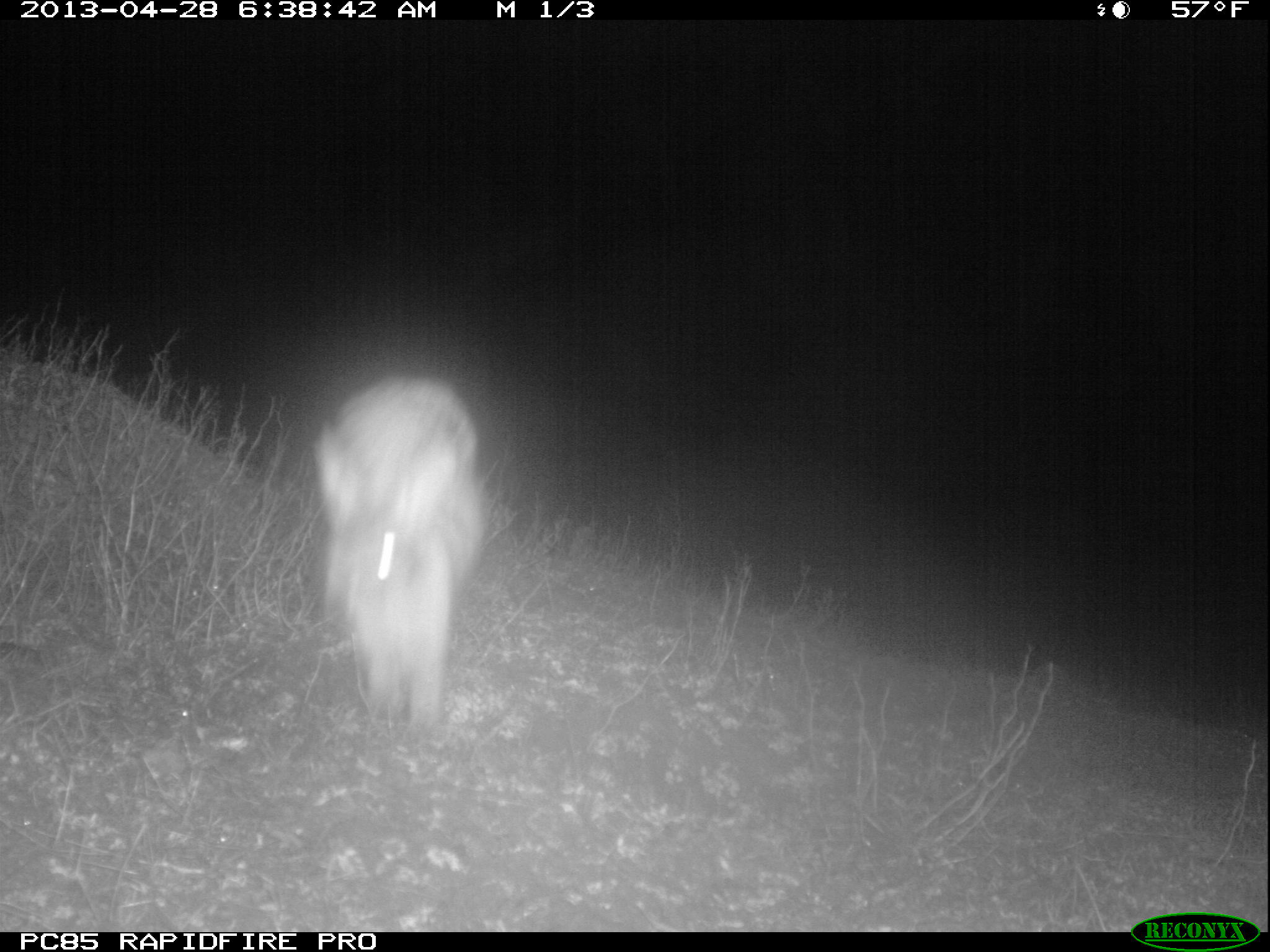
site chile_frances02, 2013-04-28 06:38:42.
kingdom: Animalia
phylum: Chordata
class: Mammalia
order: Lagomorpha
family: Leporidae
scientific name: Leporidae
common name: rabbits and hares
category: rabbit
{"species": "rabbit (rabbits and hares) (Leporidae)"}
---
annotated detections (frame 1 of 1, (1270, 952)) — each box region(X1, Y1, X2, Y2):
rabbit: region(306, 374, 485, 734)